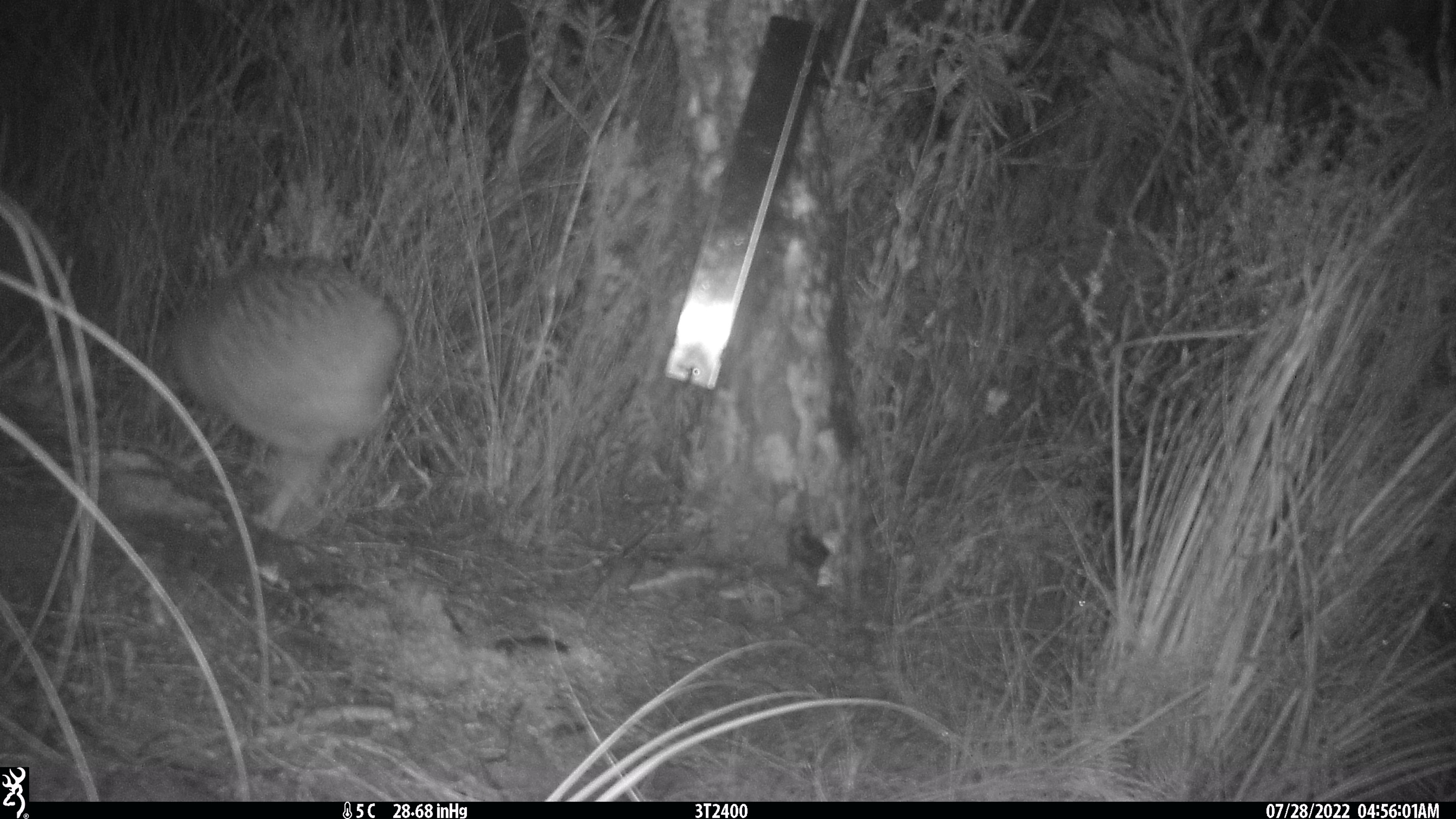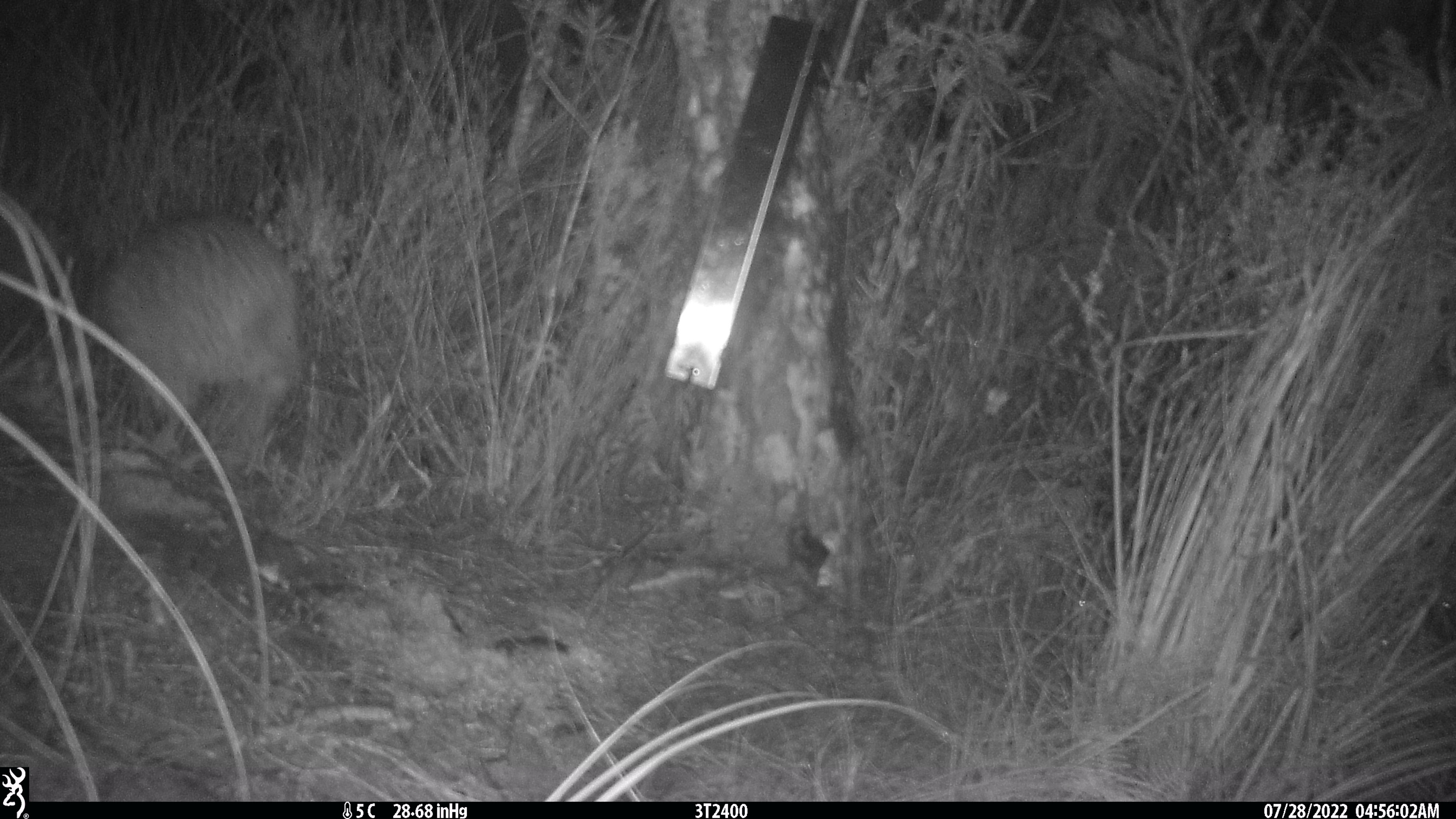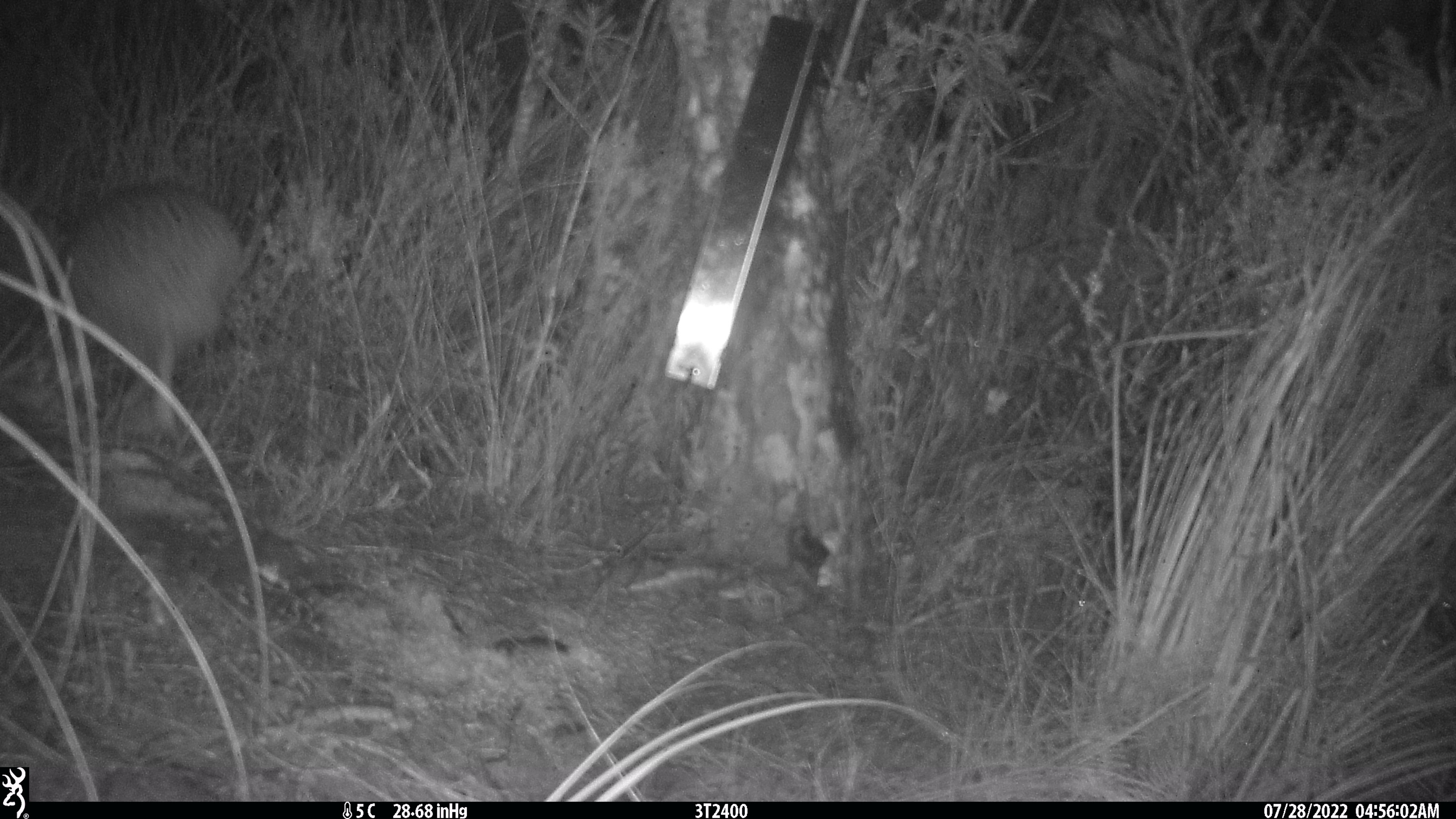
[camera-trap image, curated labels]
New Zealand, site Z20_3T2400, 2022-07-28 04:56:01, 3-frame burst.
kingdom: Animalia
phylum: Chordata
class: Aves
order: Apterygiformes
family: Apterygidae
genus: Apteryx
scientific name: Apteryx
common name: kiwi